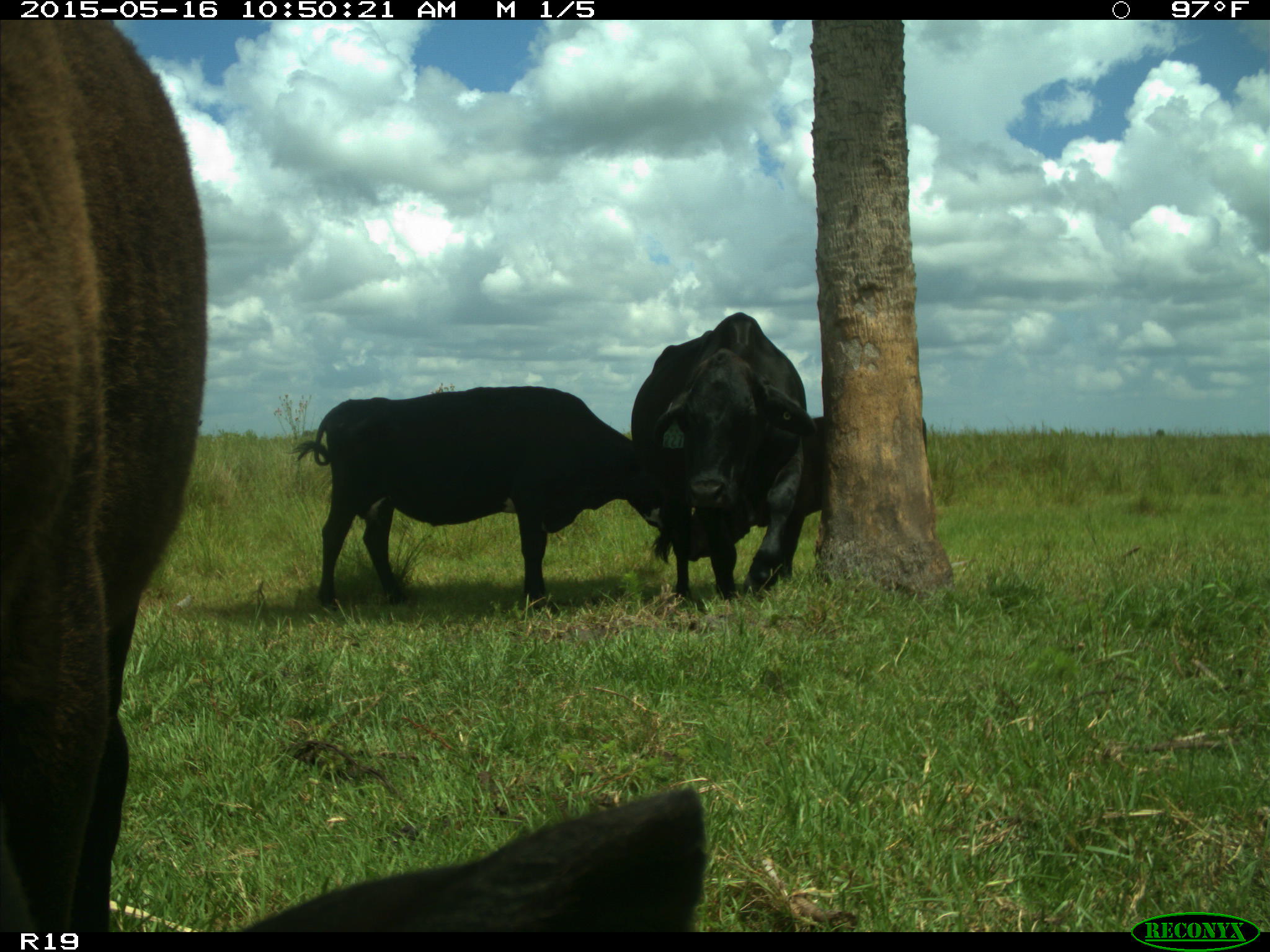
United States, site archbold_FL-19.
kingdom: Animalia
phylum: Chordata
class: Mammalia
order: Artiodactyla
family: Bovidae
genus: Bos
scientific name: Bos taurus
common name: domestic cow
Bos taurus (domestic cow).